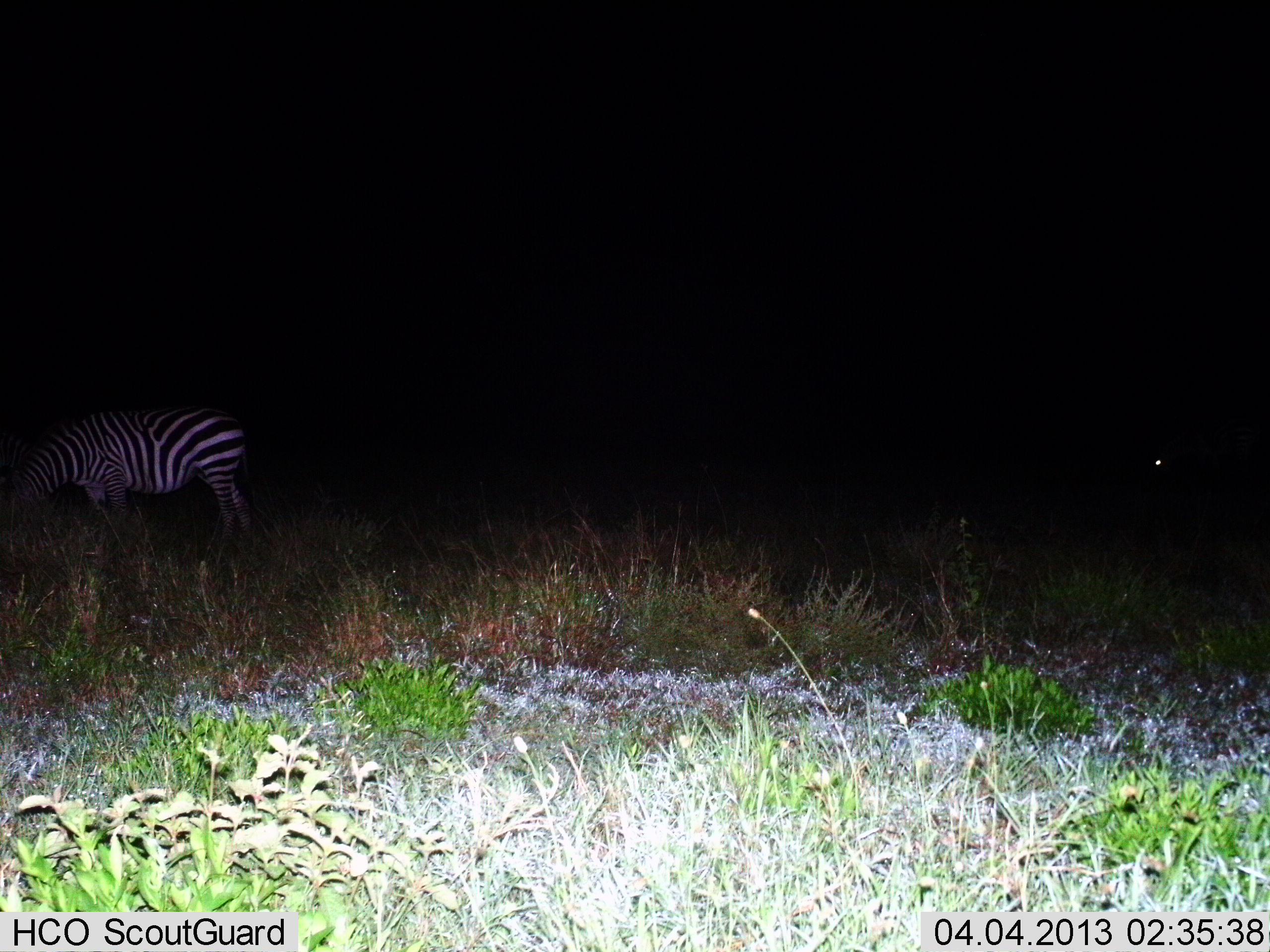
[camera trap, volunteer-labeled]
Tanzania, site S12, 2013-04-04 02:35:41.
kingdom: Animalia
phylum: Chordata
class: Mammalia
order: Perissodactyla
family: Equidae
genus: Equus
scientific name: Equus quagga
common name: plains zebra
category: zebra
Zebra (plains zebra) (Equus quagga), count 1. Behavior (volunteer vote fractions): standing 38%, resting 0%, moving 3%, interacting 0%. Young present (vote fraction): 0%. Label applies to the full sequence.